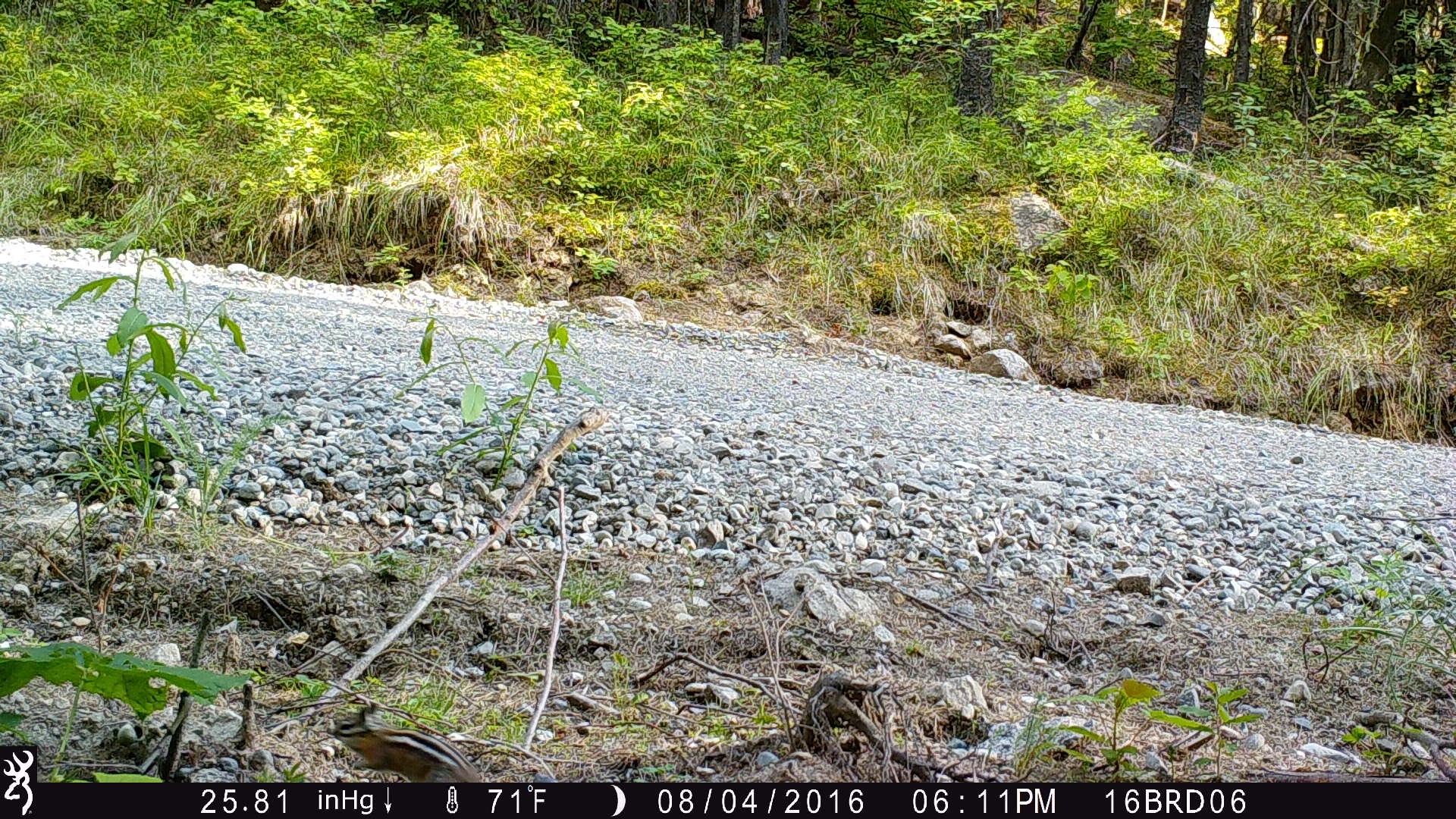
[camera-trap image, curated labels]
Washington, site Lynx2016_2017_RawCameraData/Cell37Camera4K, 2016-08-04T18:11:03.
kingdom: Animalia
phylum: Chordata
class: Mammalia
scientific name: Mammalia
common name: small mammal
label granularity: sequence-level